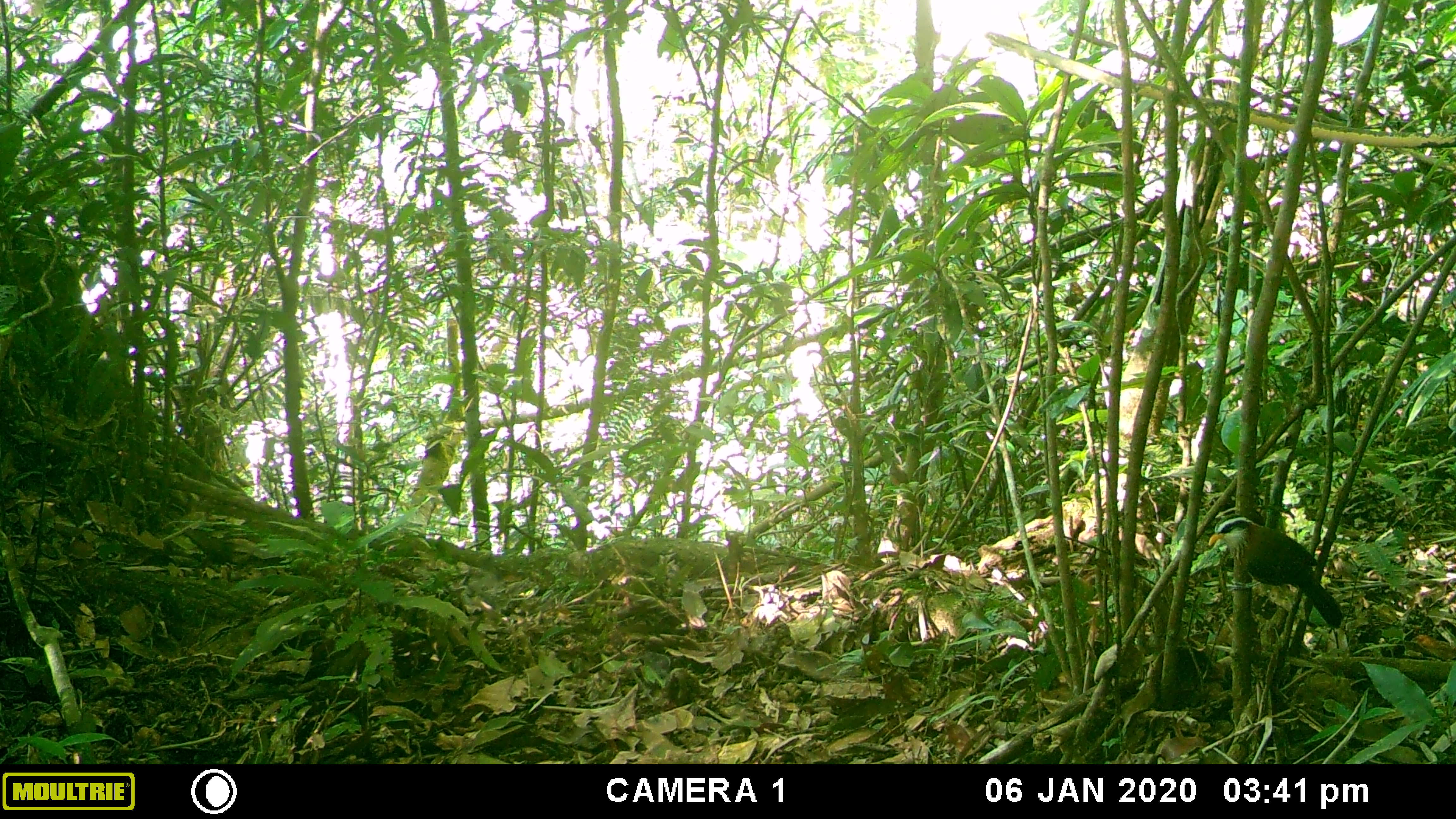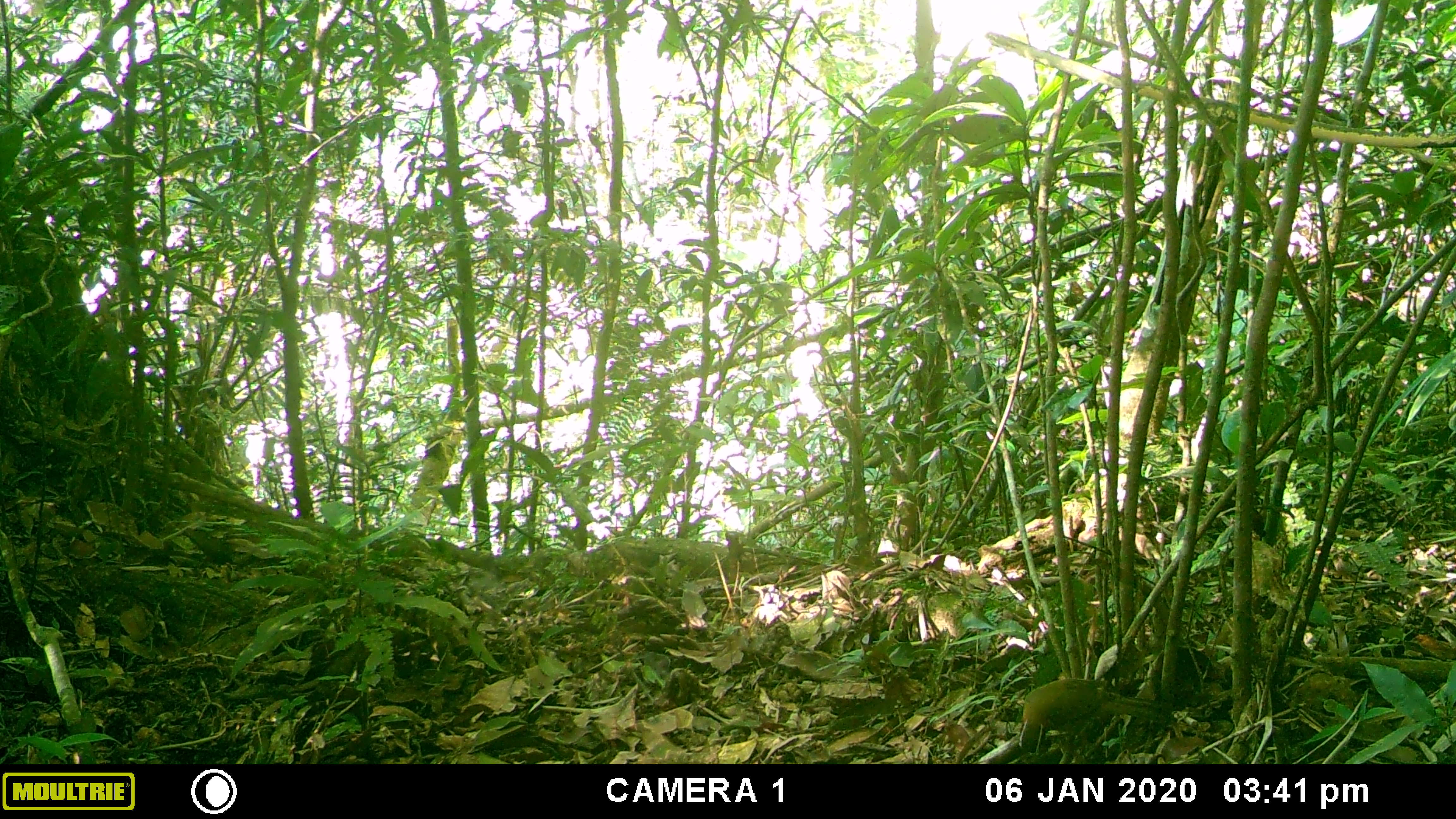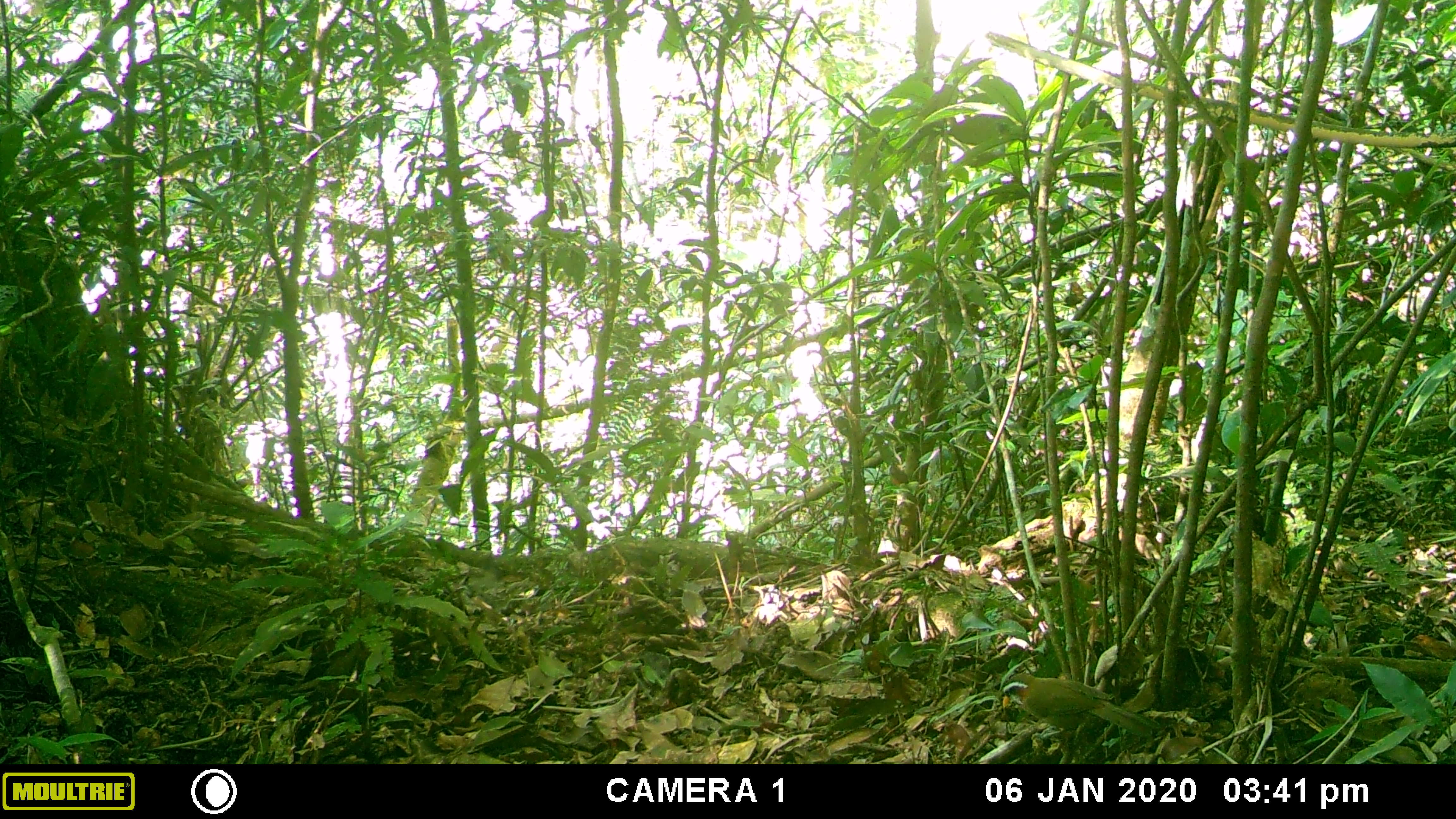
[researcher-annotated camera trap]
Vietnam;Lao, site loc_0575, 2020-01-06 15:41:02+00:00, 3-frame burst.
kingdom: Animalia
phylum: Chordata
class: Aves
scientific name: Aves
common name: bird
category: unidentified bird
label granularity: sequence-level